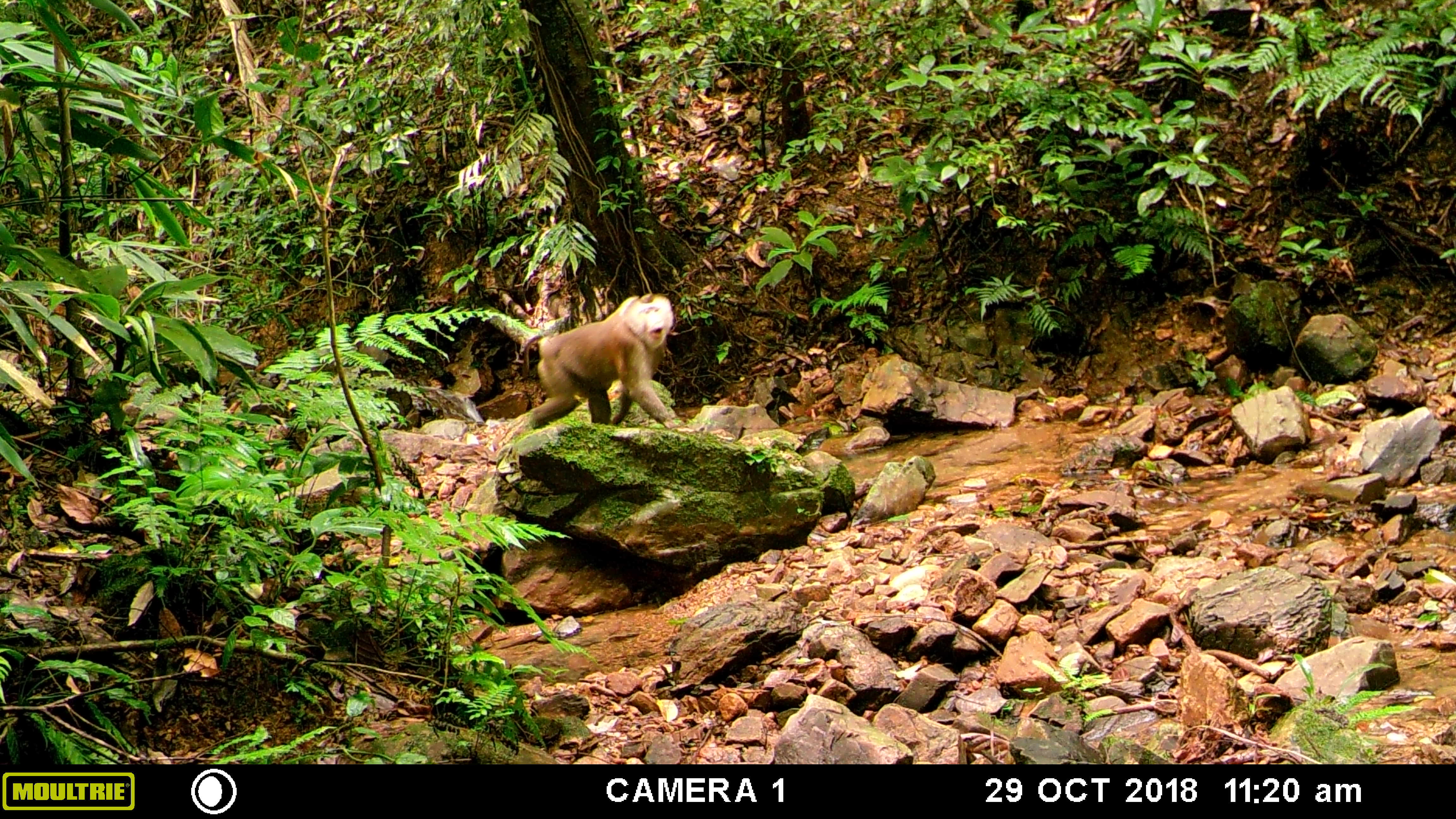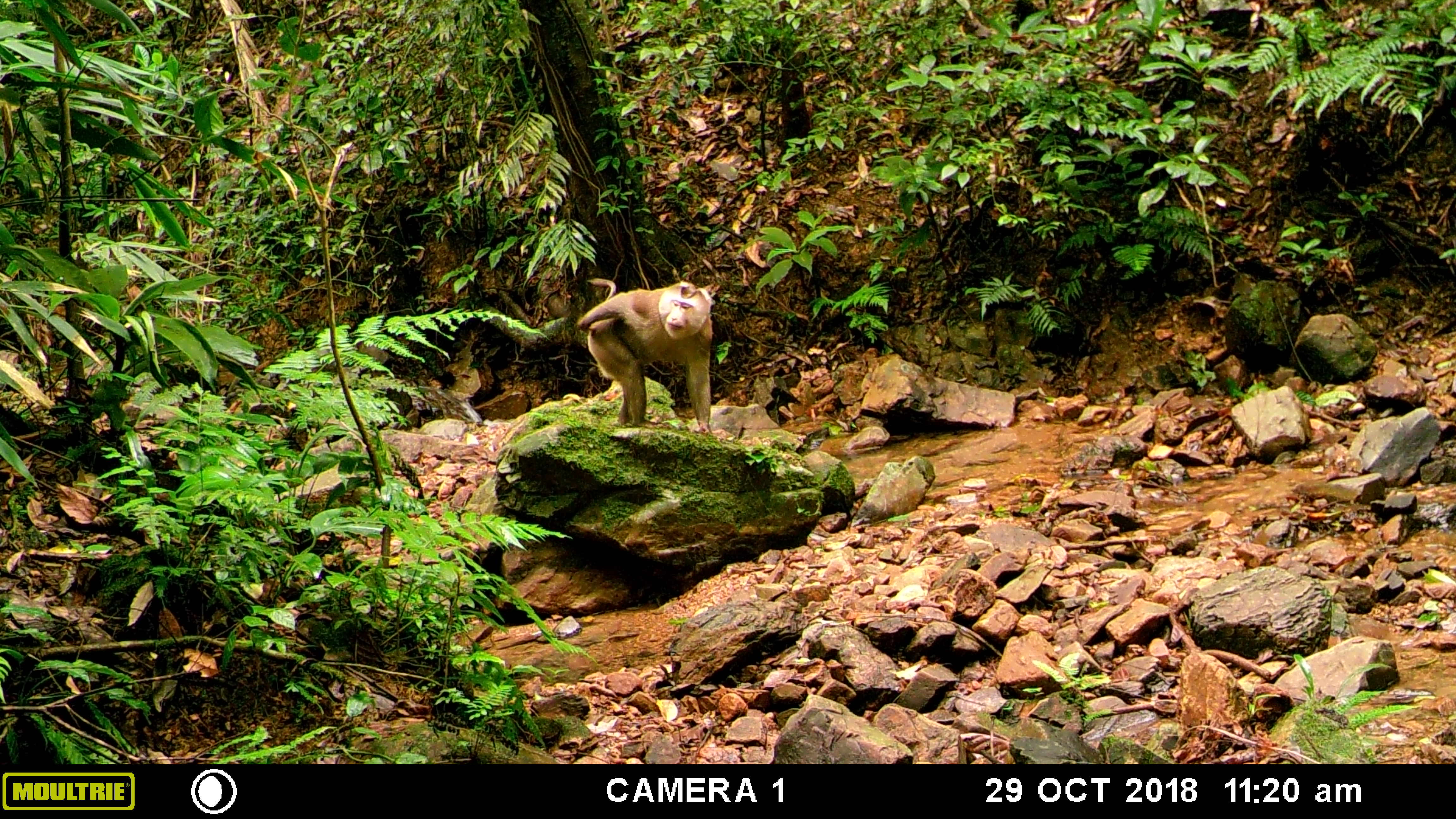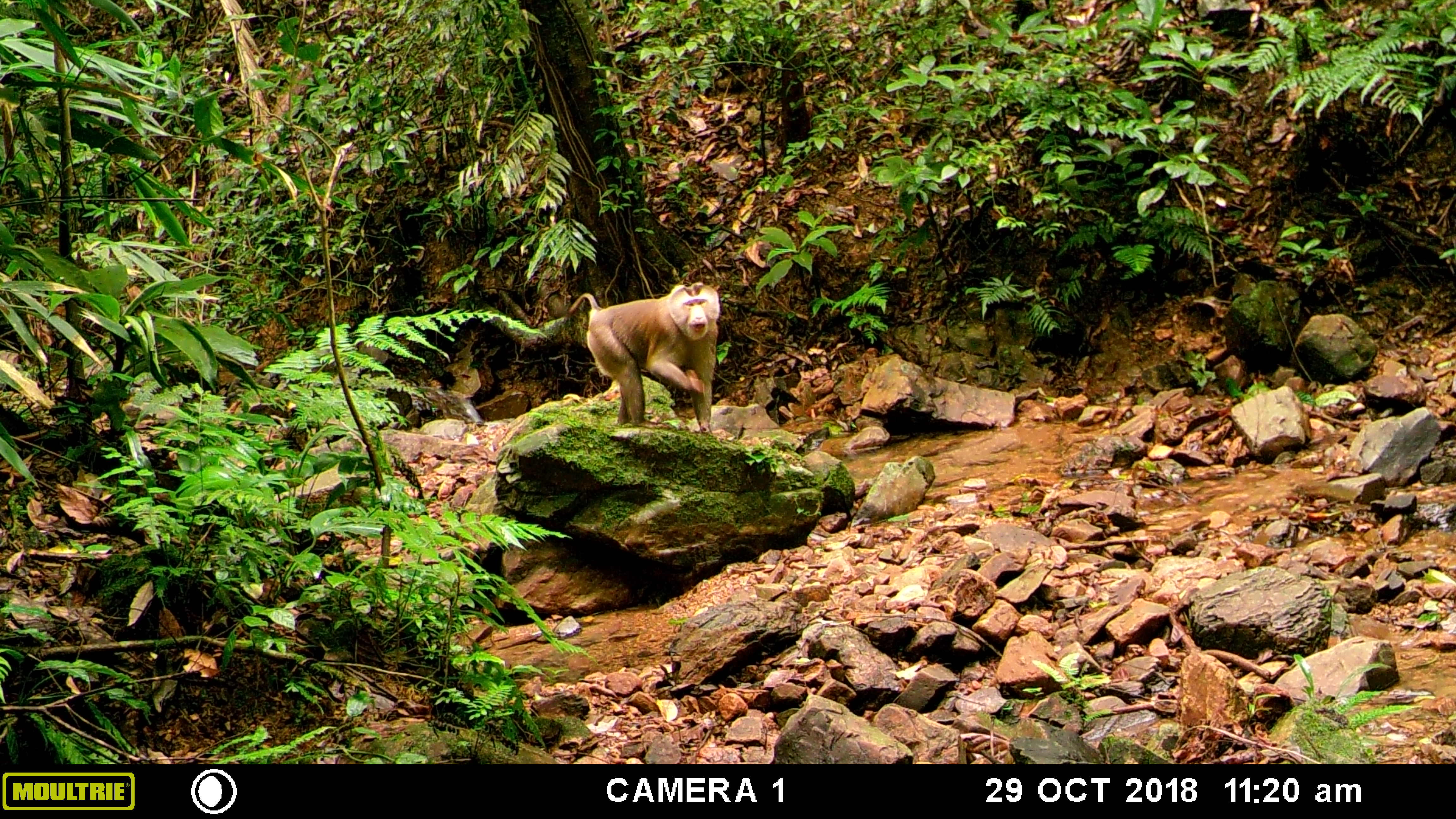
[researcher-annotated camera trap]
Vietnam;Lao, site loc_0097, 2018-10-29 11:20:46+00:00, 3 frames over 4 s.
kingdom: Animalia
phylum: Chordata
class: Mammalia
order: Primates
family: Cercopithecidae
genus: Macaca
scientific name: Macaca nemestrina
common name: pig-tailed macaque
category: pig tailed macaque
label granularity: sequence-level